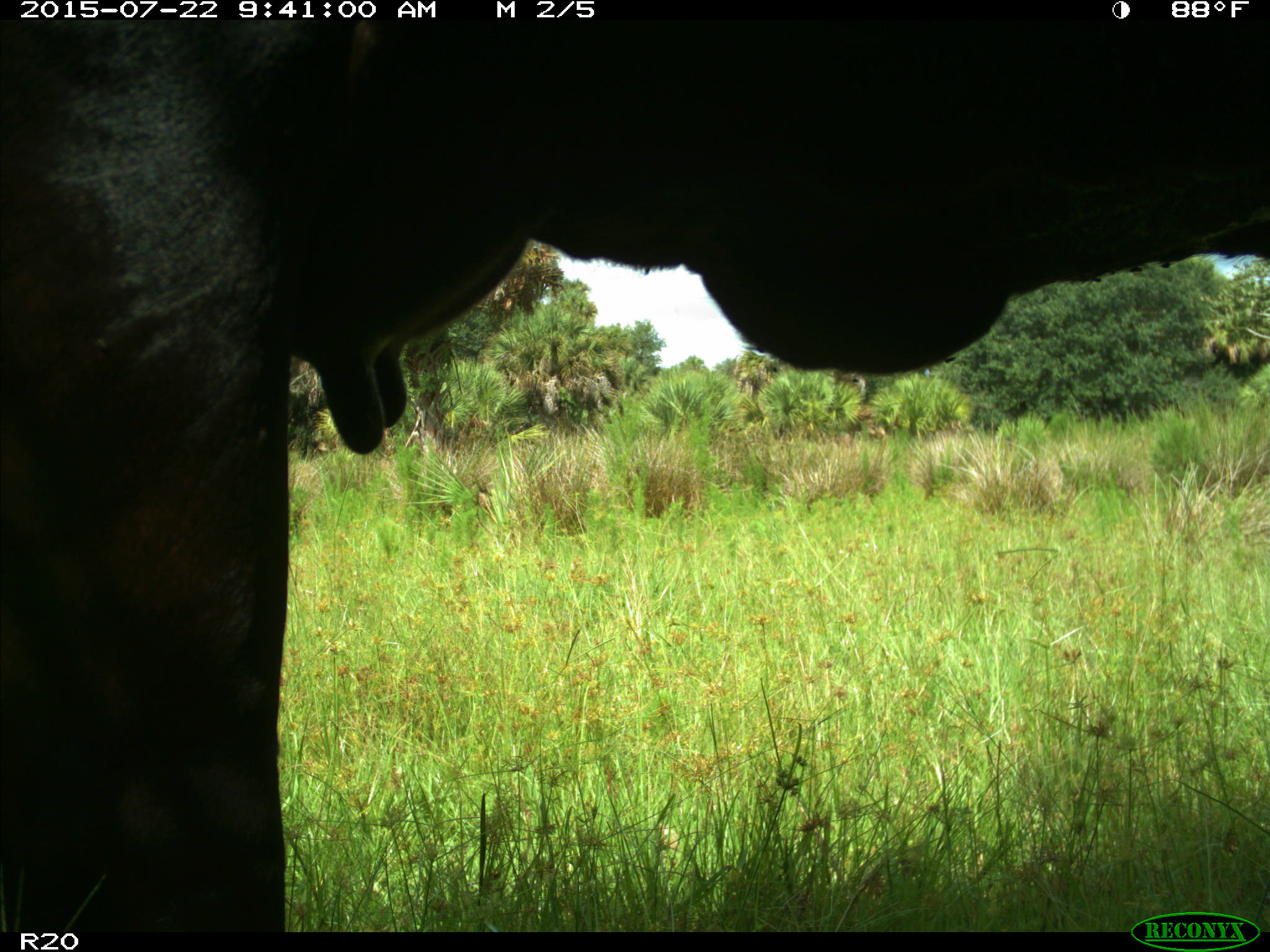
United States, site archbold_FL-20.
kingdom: Animalia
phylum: Chordata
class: Mammalia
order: Artiodactyla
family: Bovidae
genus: Bos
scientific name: Bos taurus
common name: domestic cow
Bos taurus (domestic cow).